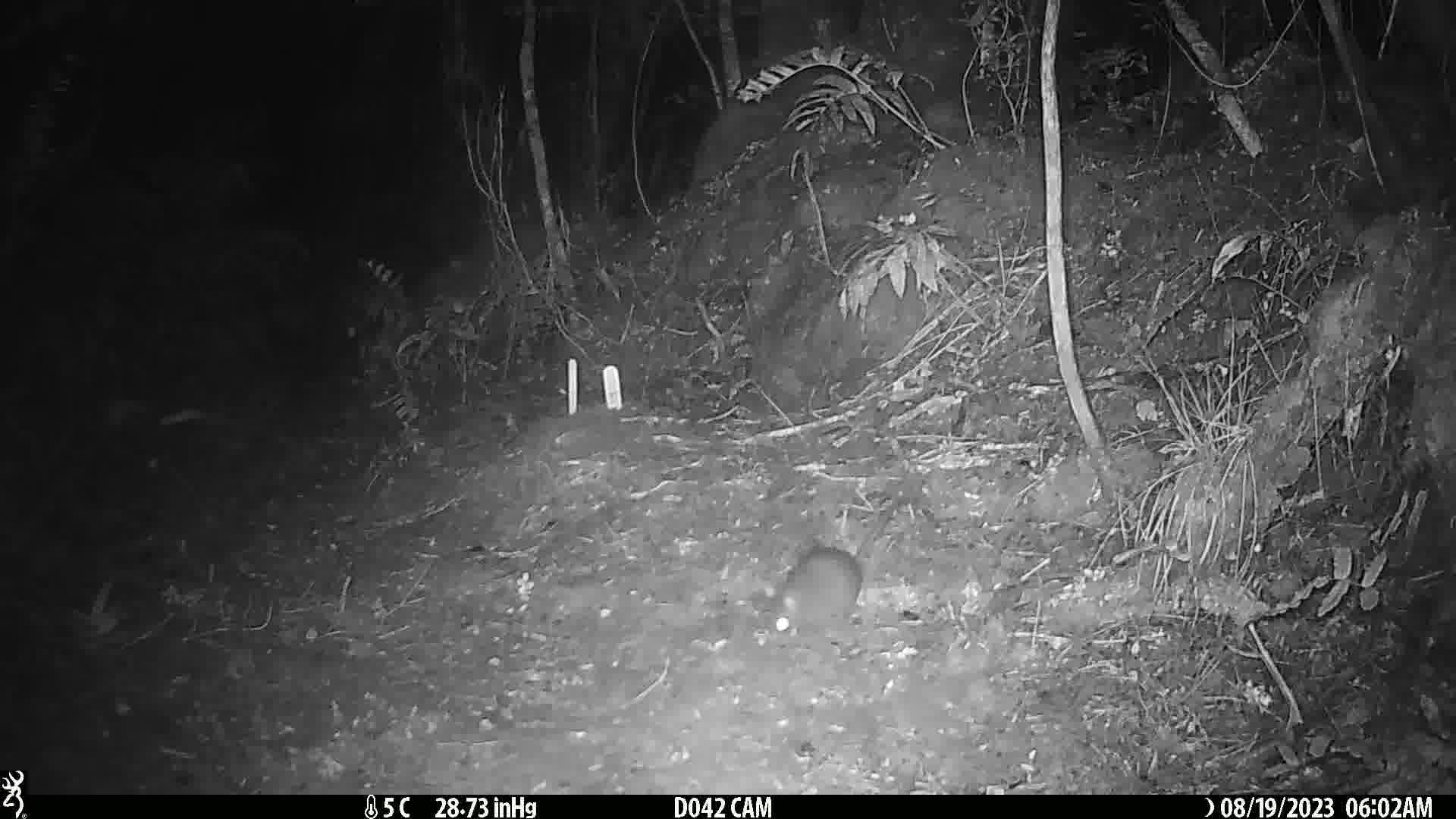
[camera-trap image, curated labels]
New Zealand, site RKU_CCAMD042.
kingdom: Animalia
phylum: Chordata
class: Mammalia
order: Rodentia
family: Muridae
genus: Rattus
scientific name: Rattus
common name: rat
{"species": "rat (Rattus)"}